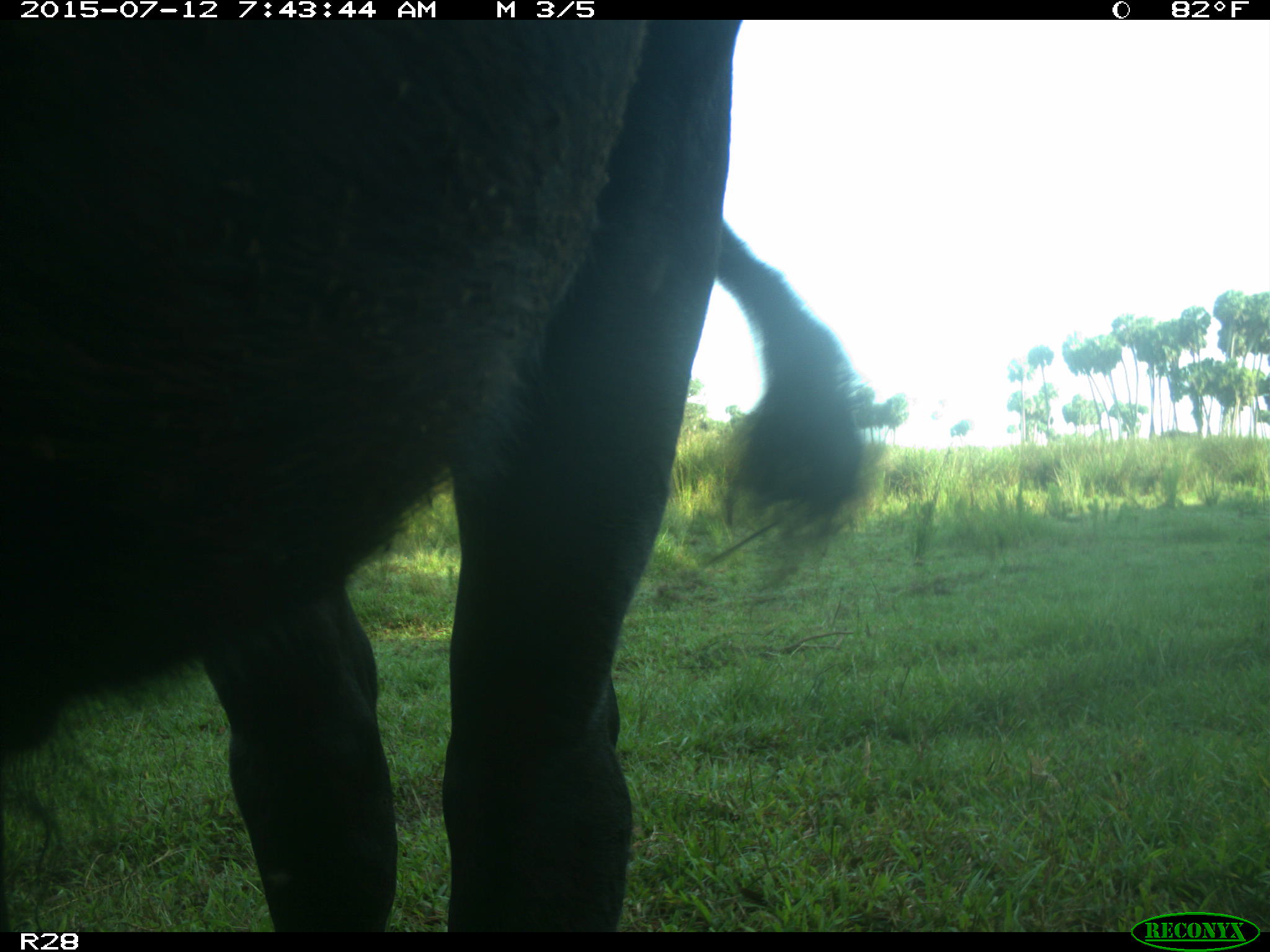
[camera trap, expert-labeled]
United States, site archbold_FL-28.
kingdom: Animalia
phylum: Chordata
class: Mammalia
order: Artiodactyla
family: Bovidae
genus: Bos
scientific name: Bos taurus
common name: domestic cow